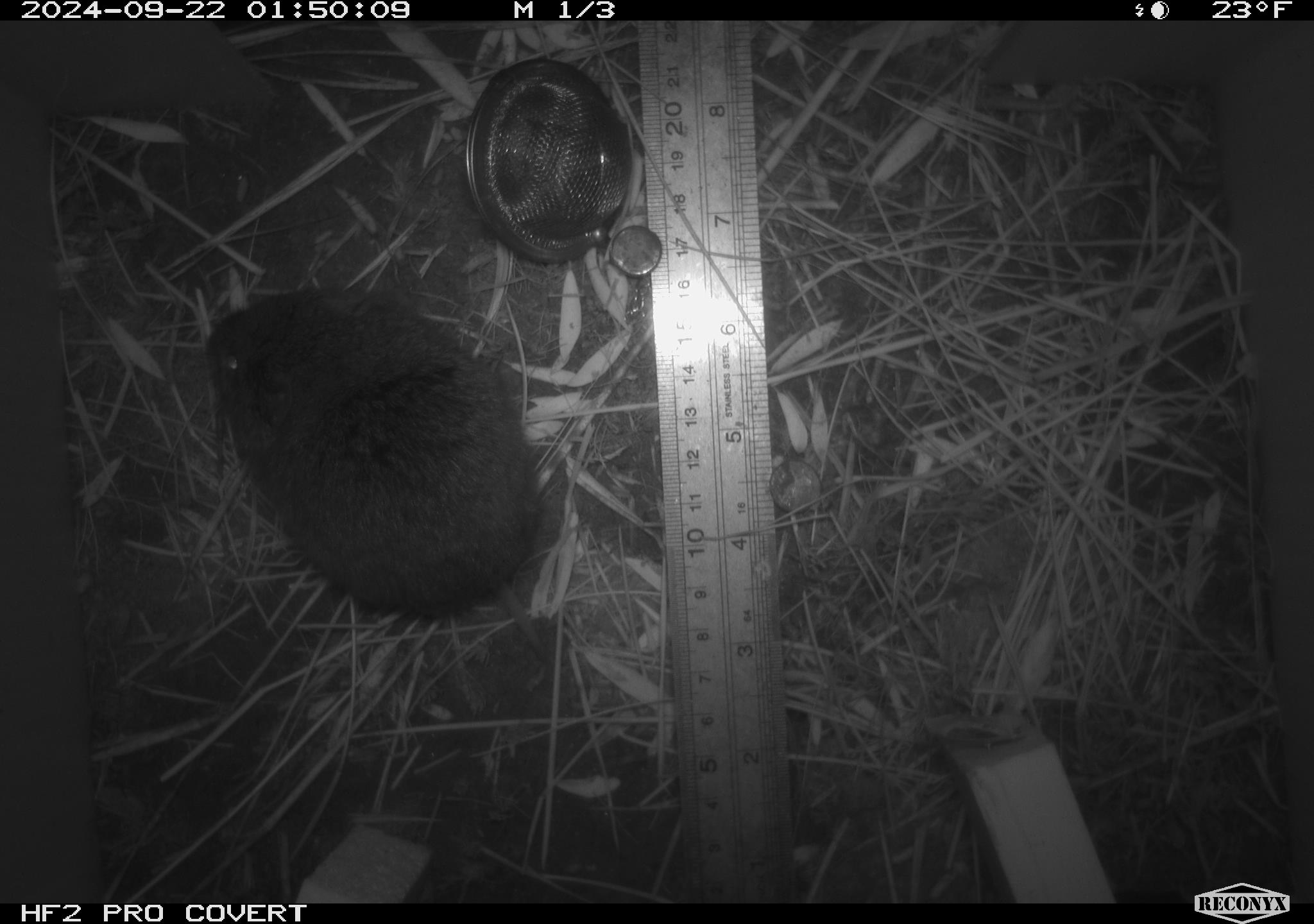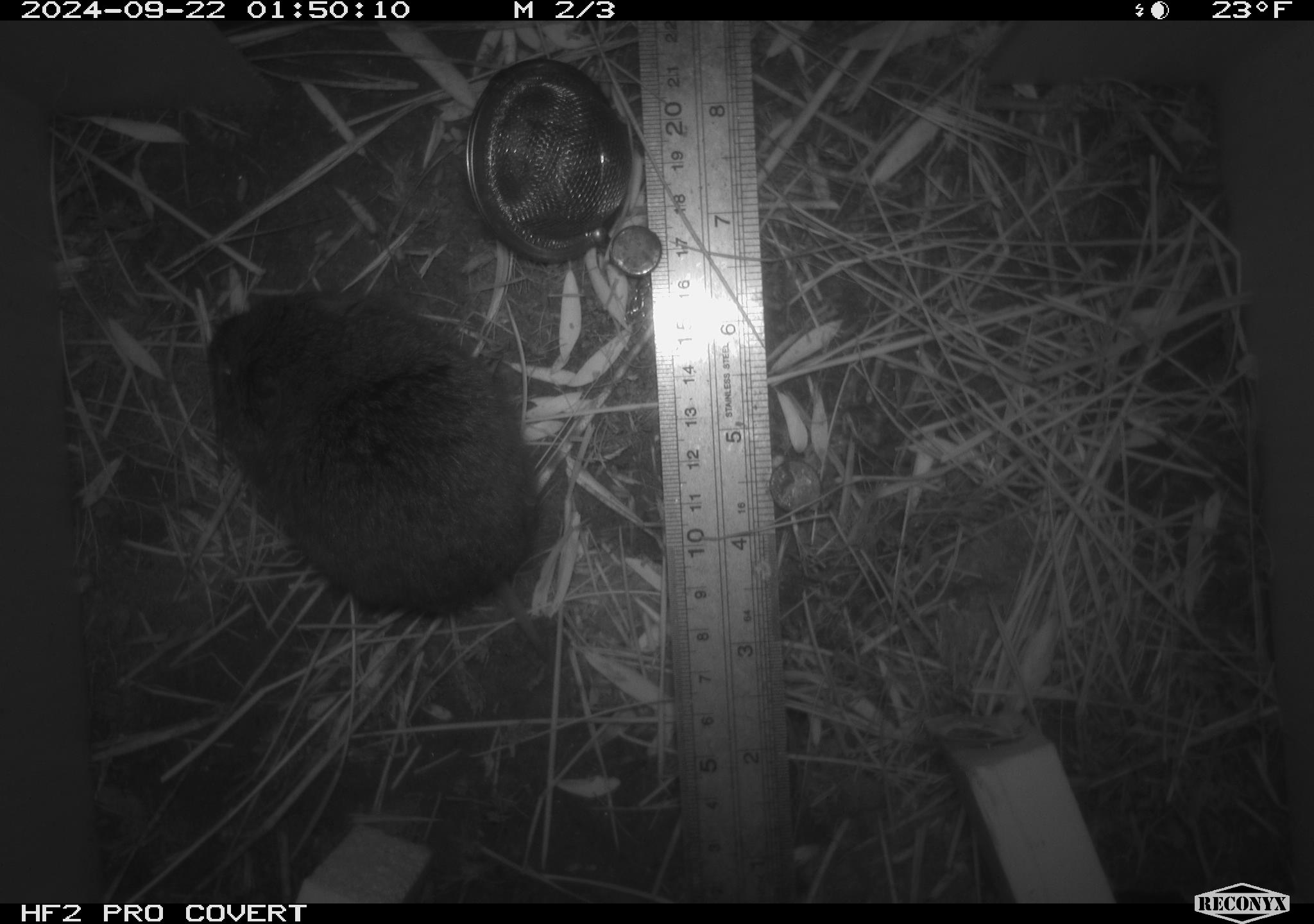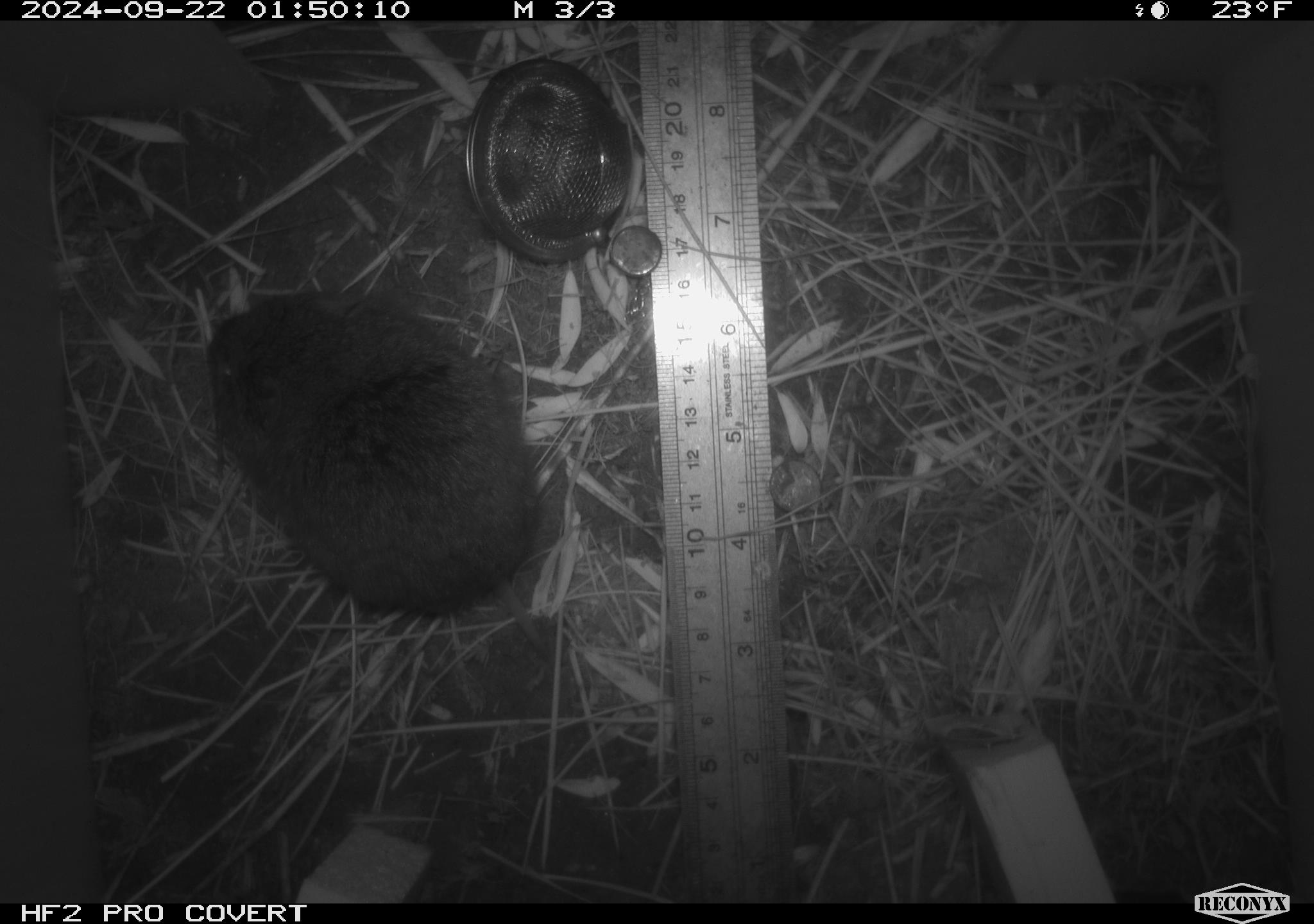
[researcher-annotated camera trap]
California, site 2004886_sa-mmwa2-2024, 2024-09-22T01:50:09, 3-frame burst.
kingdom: Animalia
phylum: Chordata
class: Mammalia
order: Rodentia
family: Cricetidae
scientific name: Arvicolinae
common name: voles, lemmings, and muskrats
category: arvicolinae subfamily